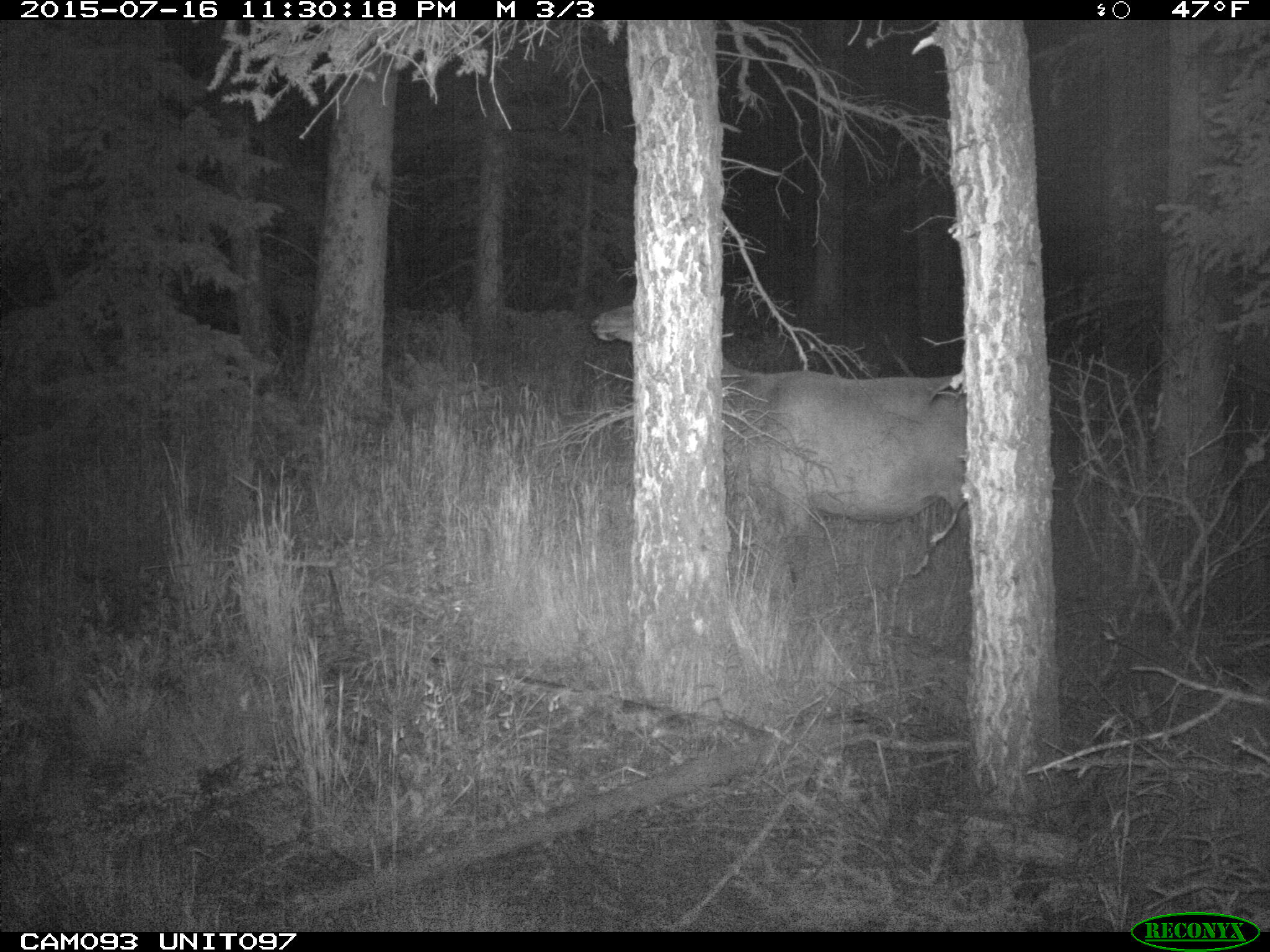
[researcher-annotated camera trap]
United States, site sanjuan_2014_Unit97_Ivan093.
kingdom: Animalia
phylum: Chordata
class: Mammalia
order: Artiodactyla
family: Cervidae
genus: Cervus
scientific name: Cervus elaphus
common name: red deer